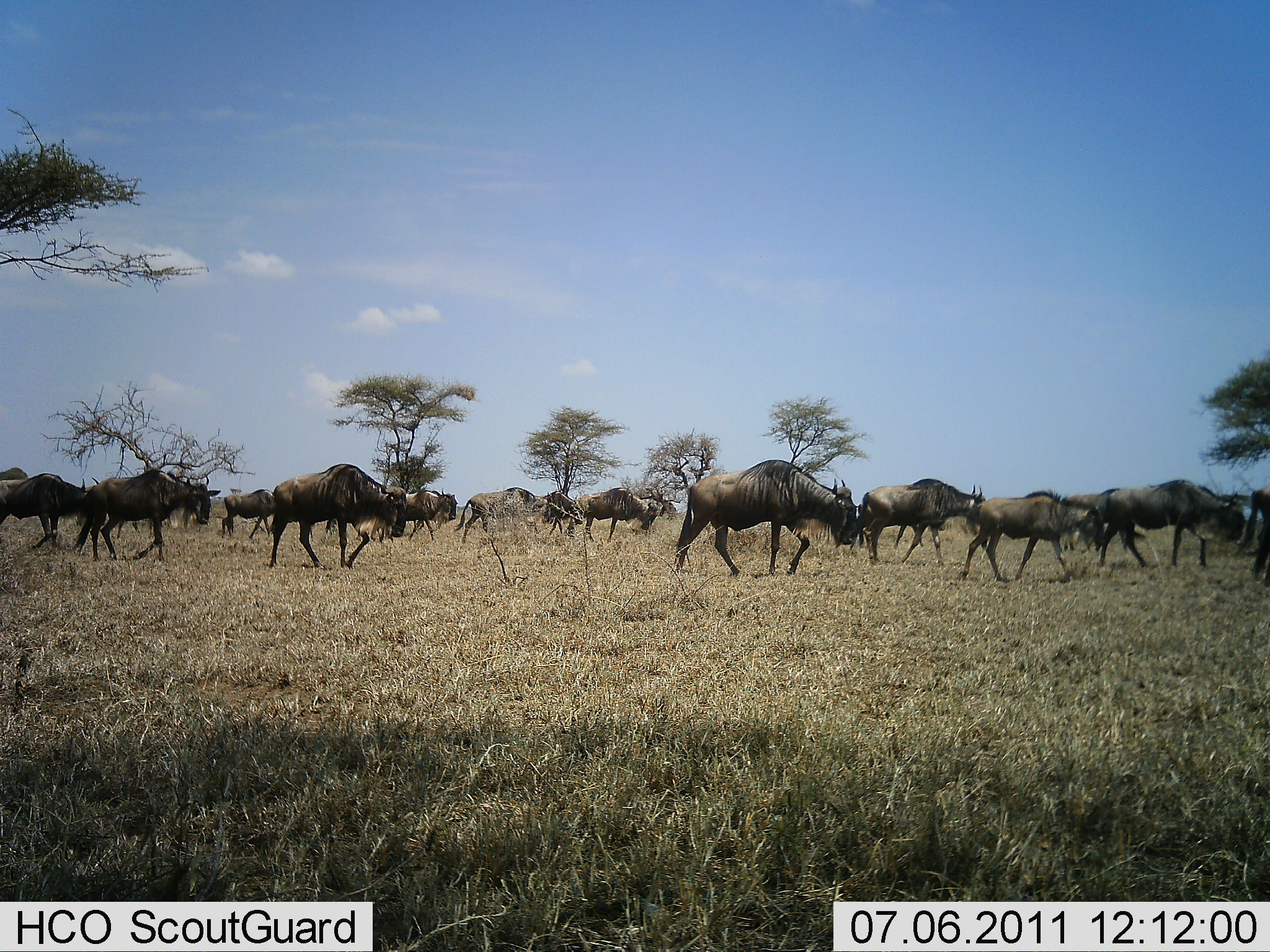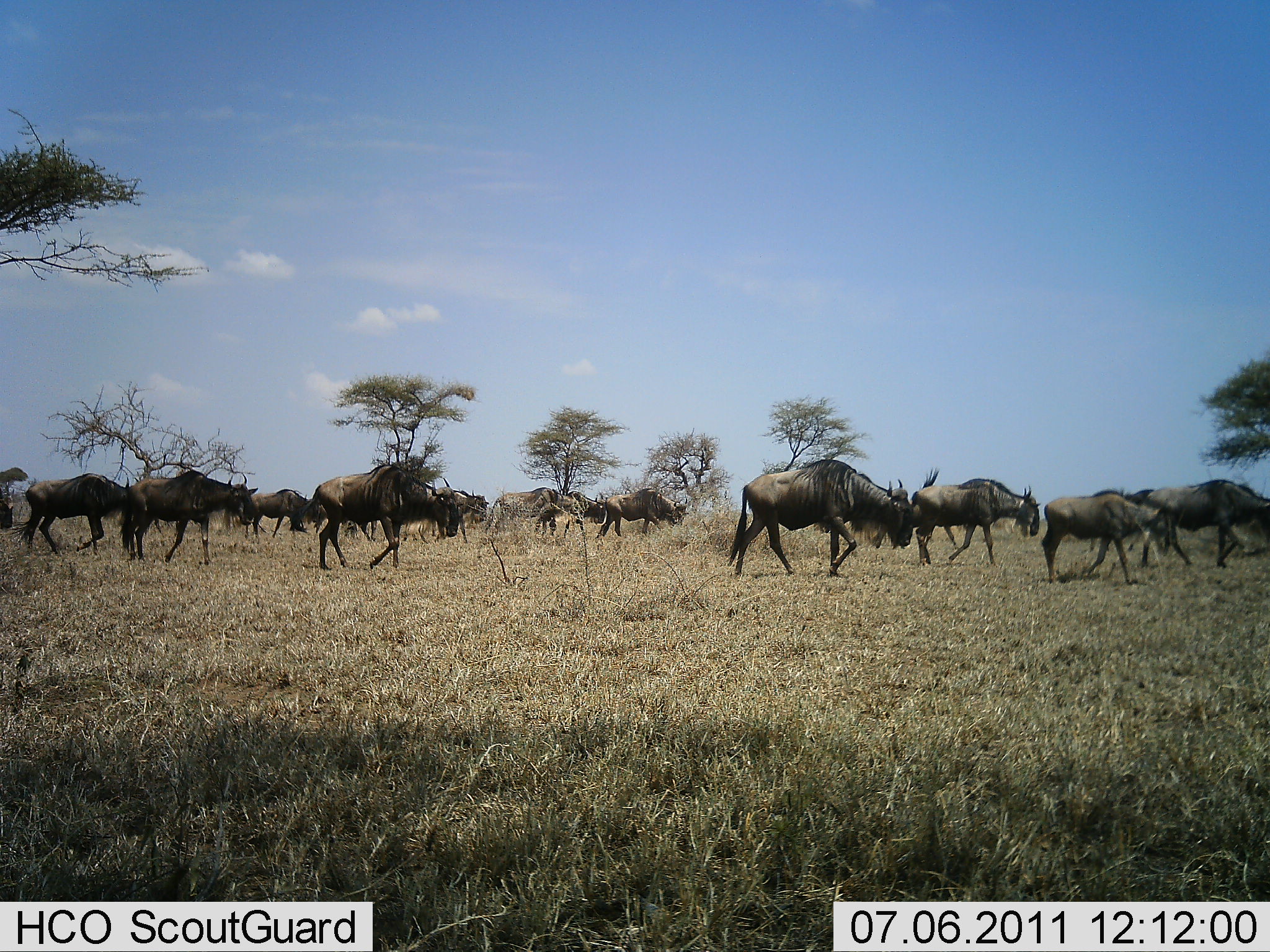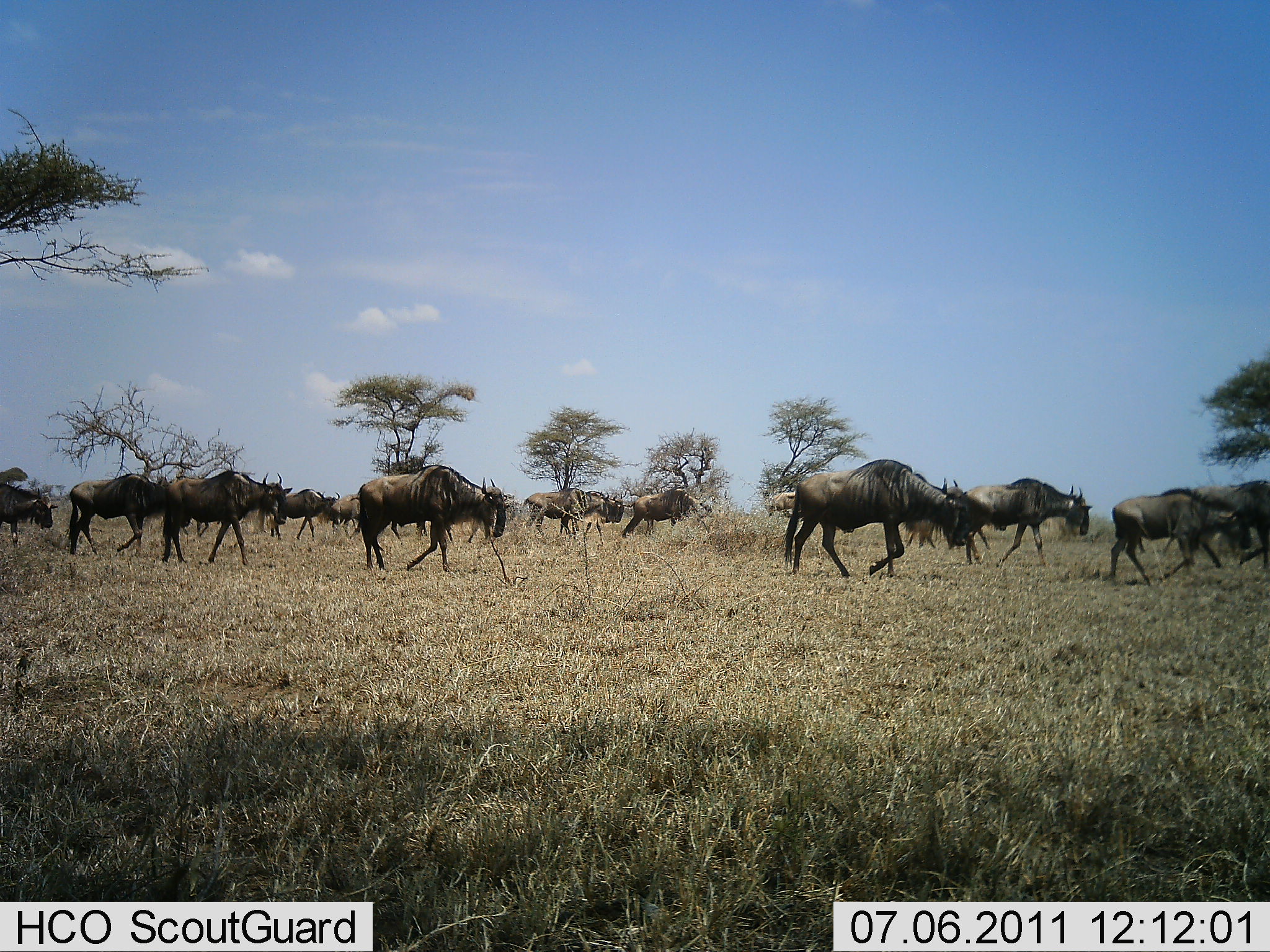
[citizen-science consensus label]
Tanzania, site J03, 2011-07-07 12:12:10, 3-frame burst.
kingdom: Animalia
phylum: Chordata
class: Mammalia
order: Artiodactyla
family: Bovidae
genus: Connochaetes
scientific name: Connochaetes taurinus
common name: blue wildebeest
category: wildebeest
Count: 11-50.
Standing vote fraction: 0%.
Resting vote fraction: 0%.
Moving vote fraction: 100%.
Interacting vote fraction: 0%.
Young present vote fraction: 0%.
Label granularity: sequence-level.